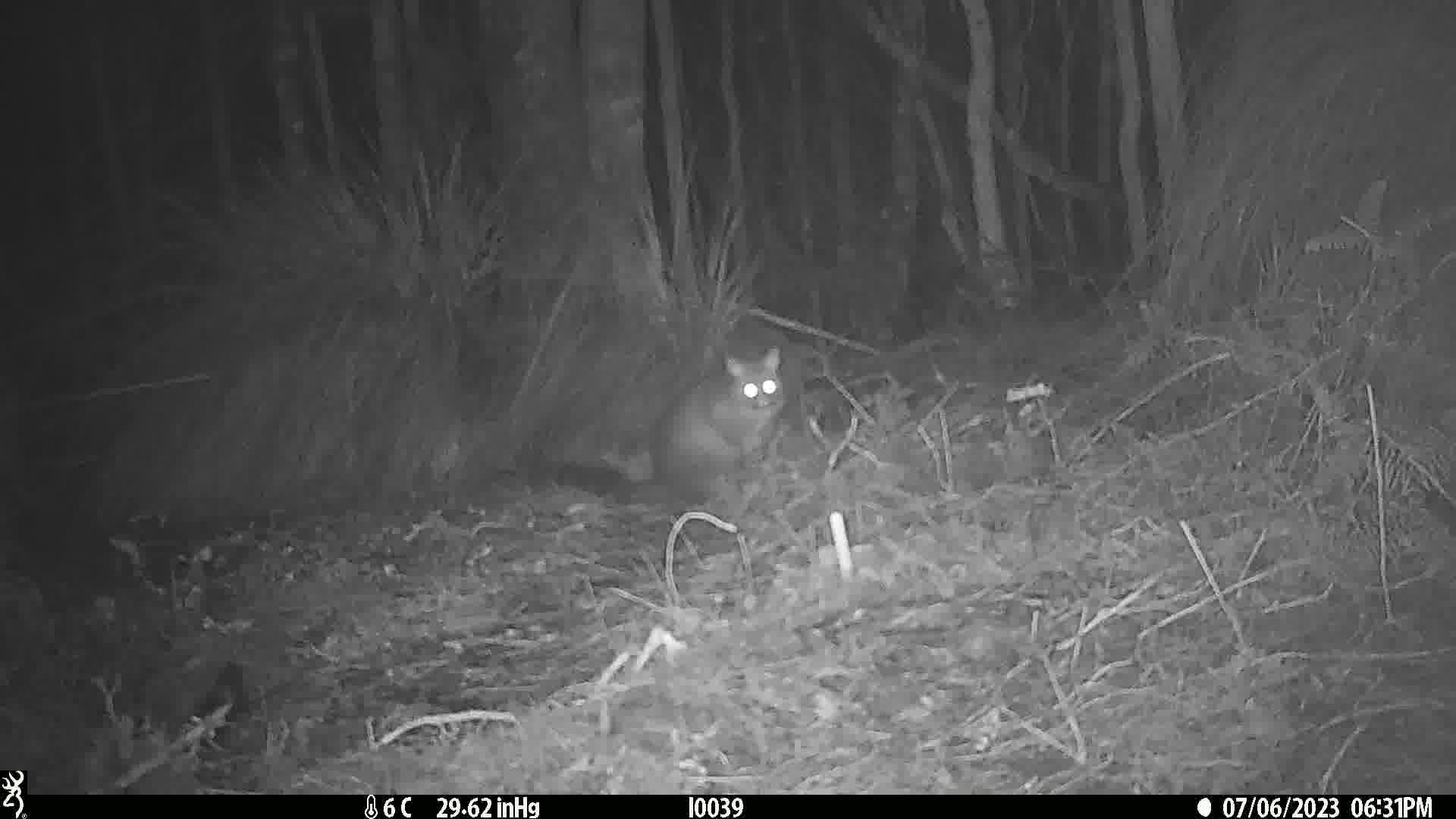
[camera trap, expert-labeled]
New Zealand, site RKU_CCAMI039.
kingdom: Animalia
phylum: Chordata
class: Mammalia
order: Diprotodontia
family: Phalangeridae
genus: Trichosurus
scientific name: Trichosurus vulpecula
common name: common brushtail possum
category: possum